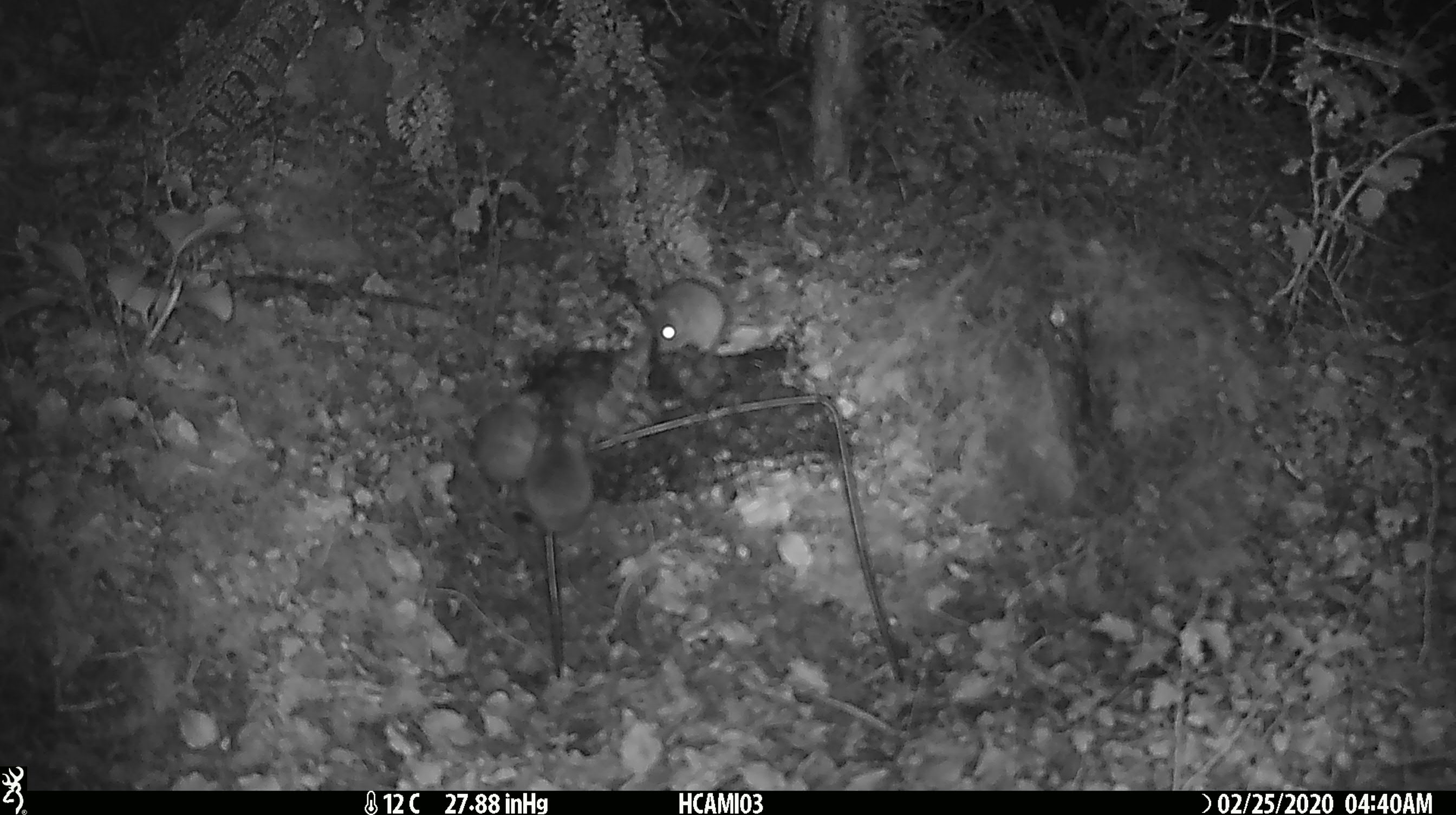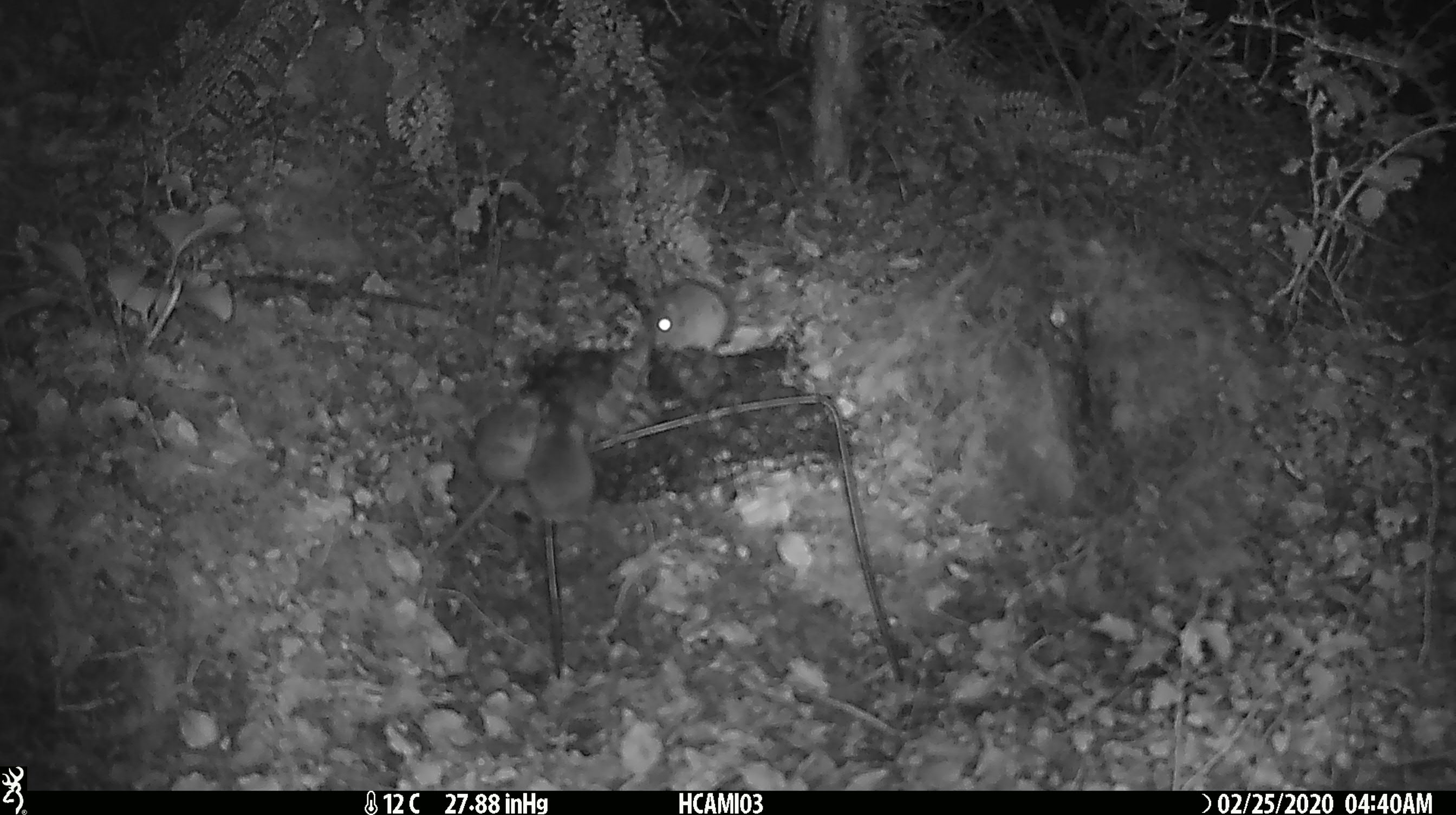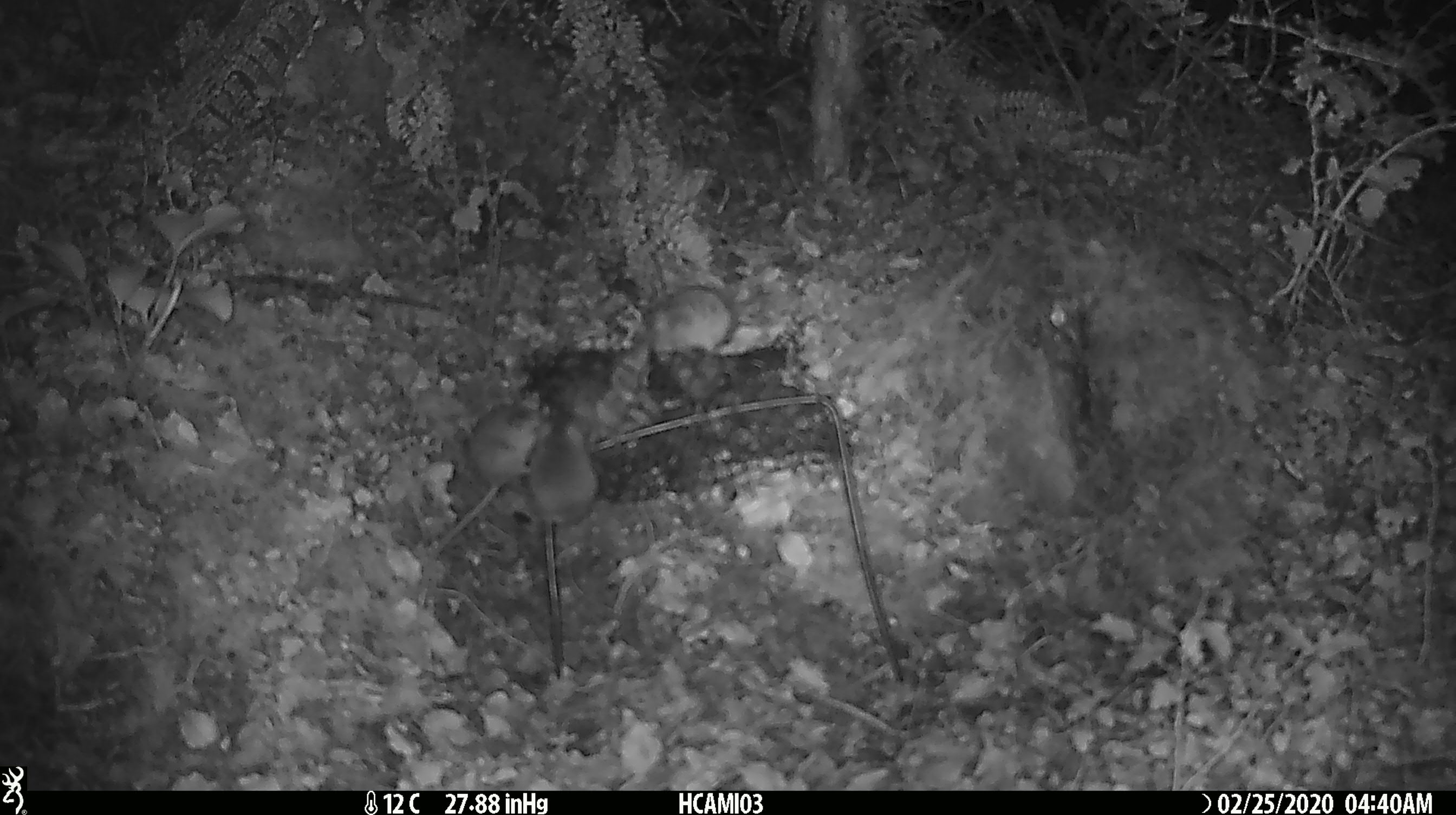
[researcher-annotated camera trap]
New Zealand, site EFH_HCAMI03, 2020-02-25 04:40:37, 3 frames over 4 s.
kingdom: Animalia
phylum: Chordata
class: Mammalia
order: Rodentia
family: Muridae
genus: Mus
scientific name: Mus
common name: mouse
Mouse (Mus).